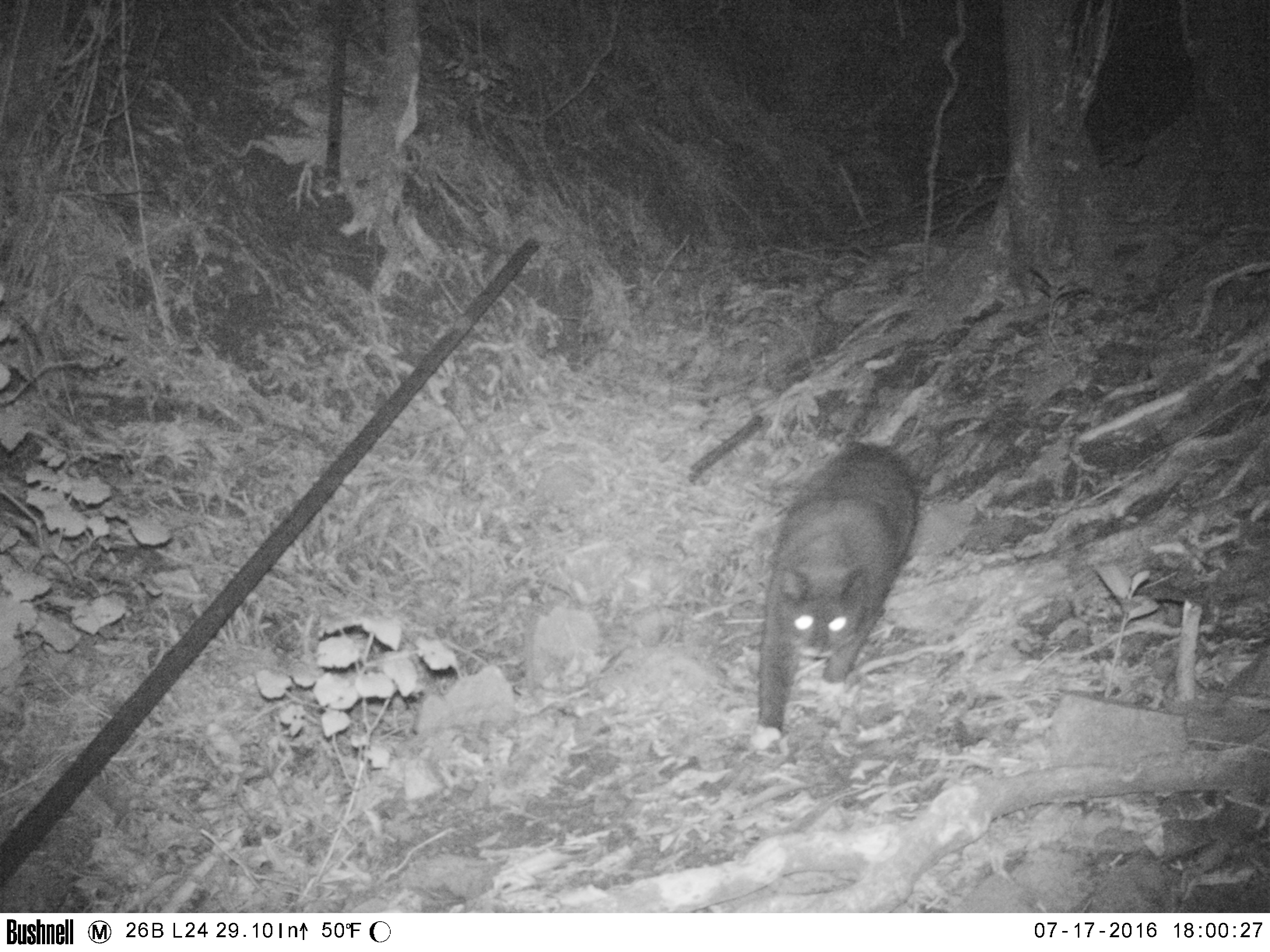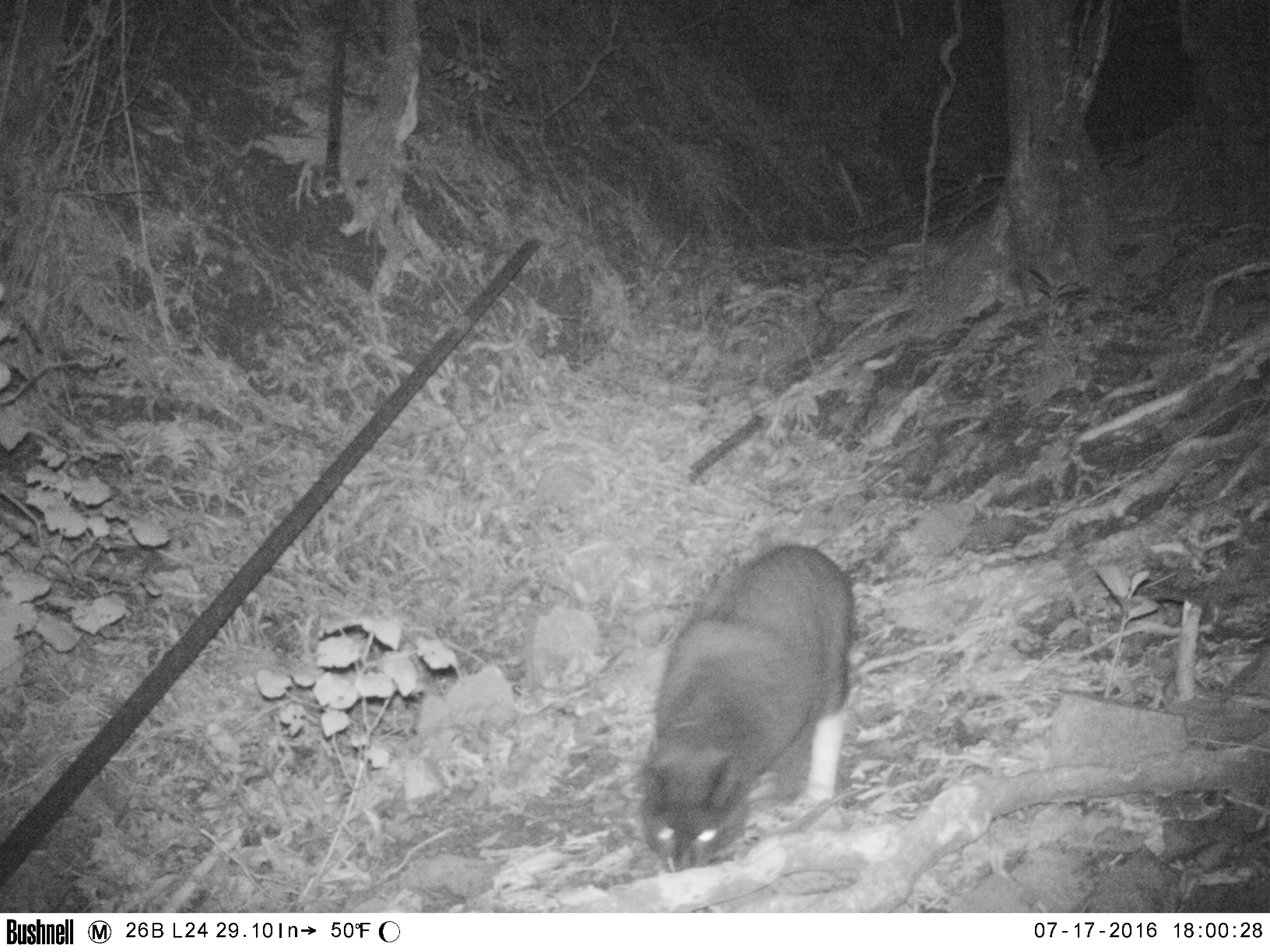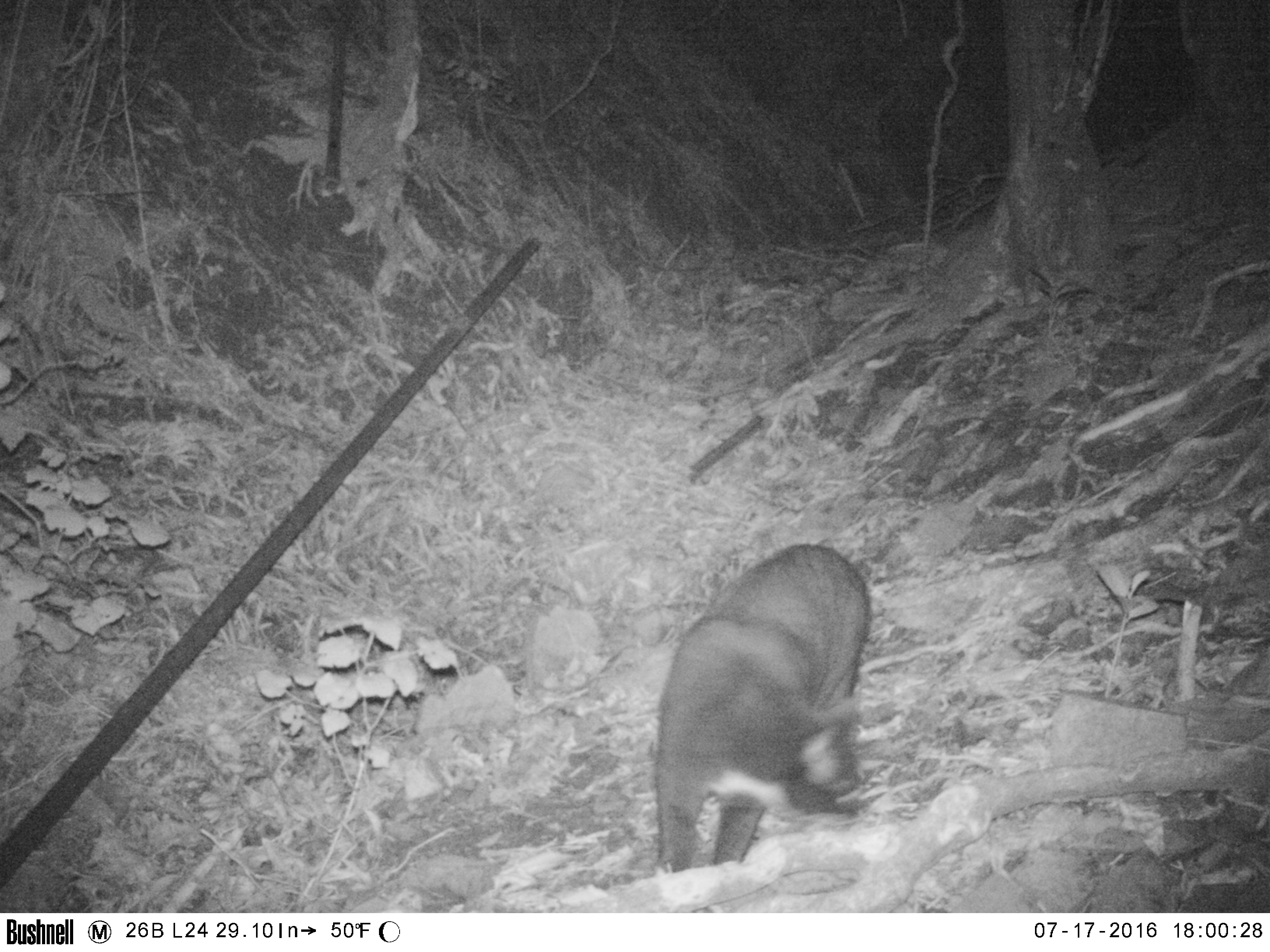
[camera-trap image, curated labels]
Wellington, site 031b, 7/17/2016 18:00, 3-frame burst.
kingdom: Animalia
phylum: Chordata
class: Mammalia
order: Carnivora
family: Felidae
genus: Felis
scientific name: Felis catus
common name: cat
Cat (Felis catus).